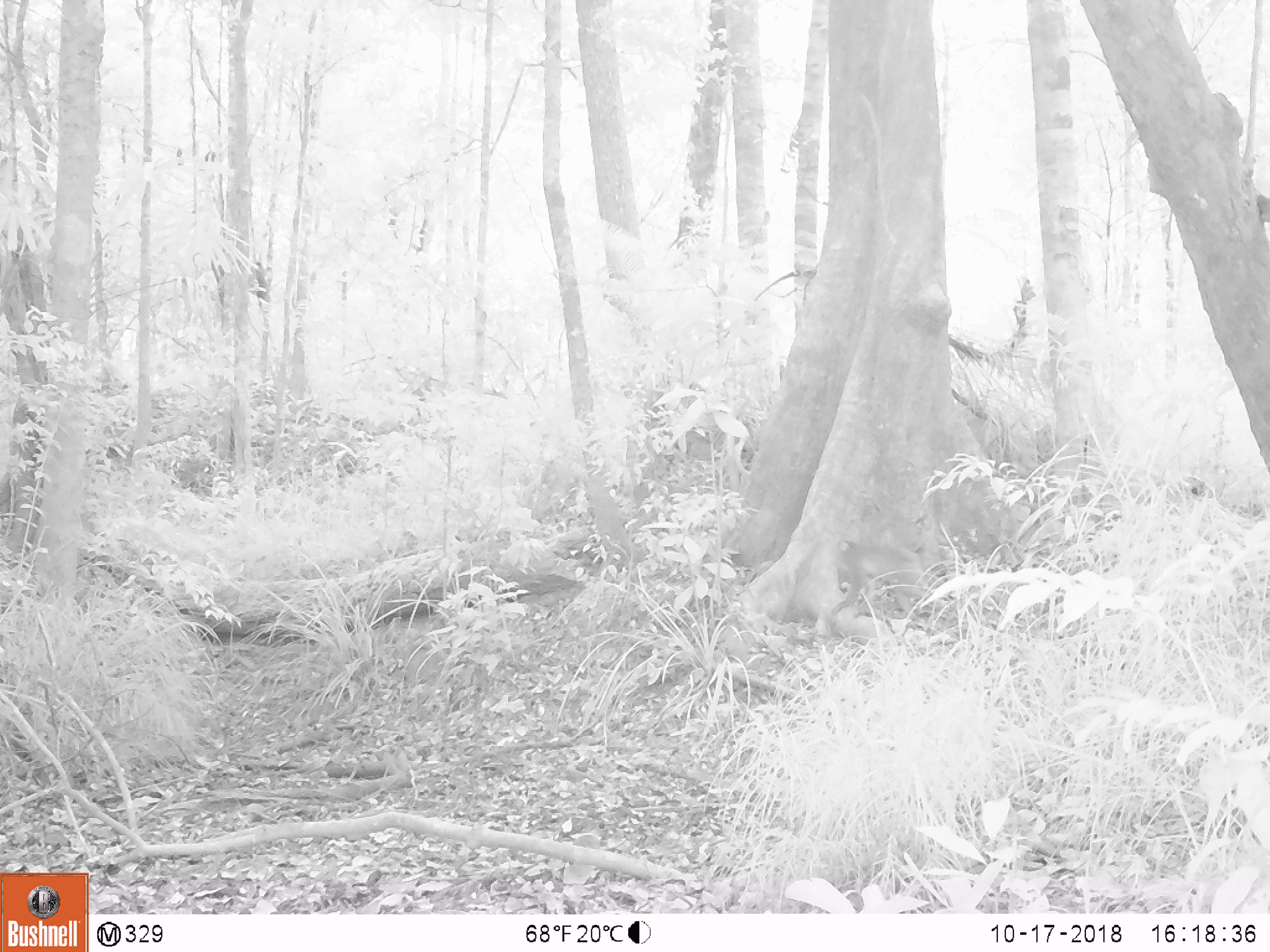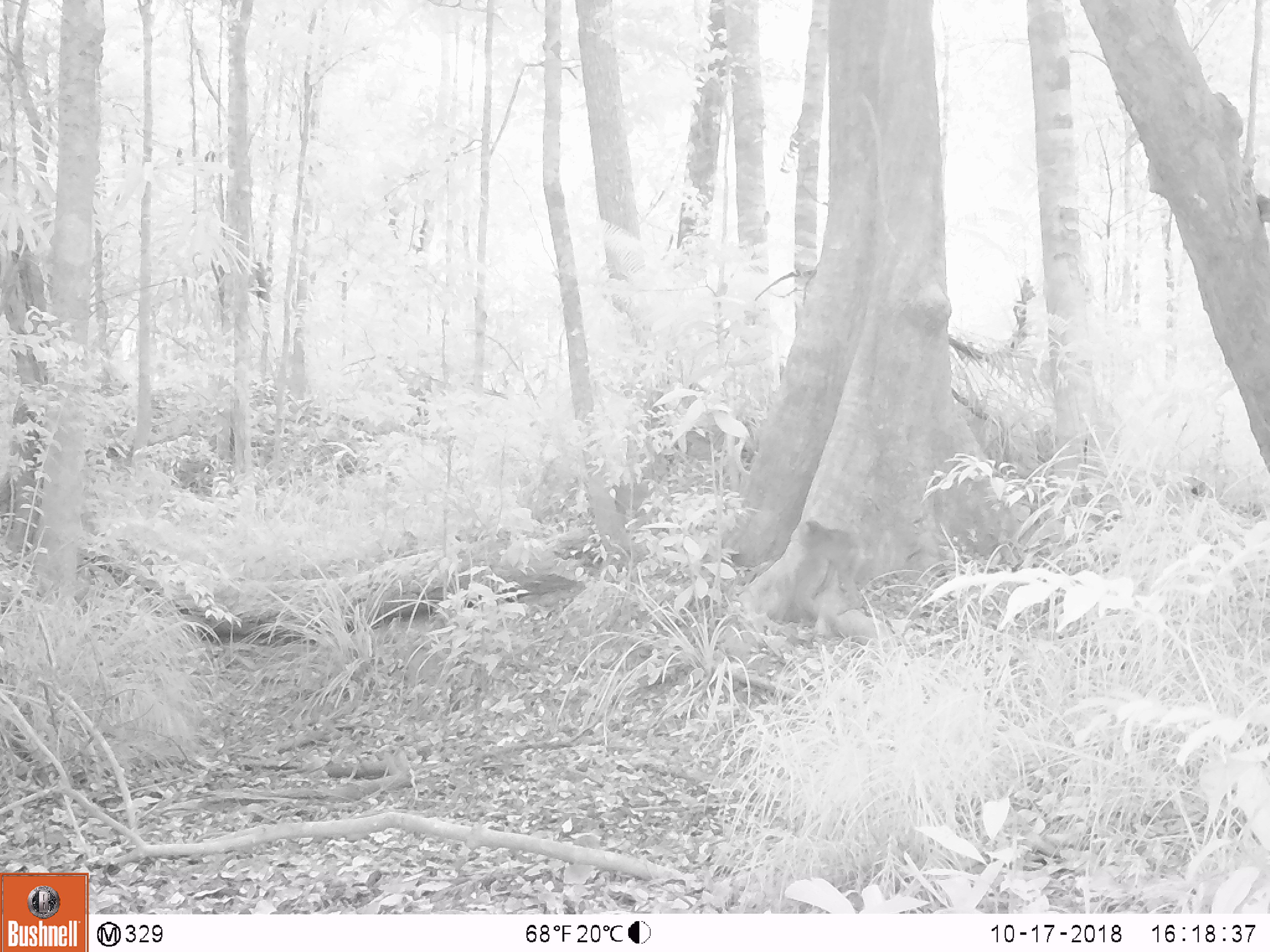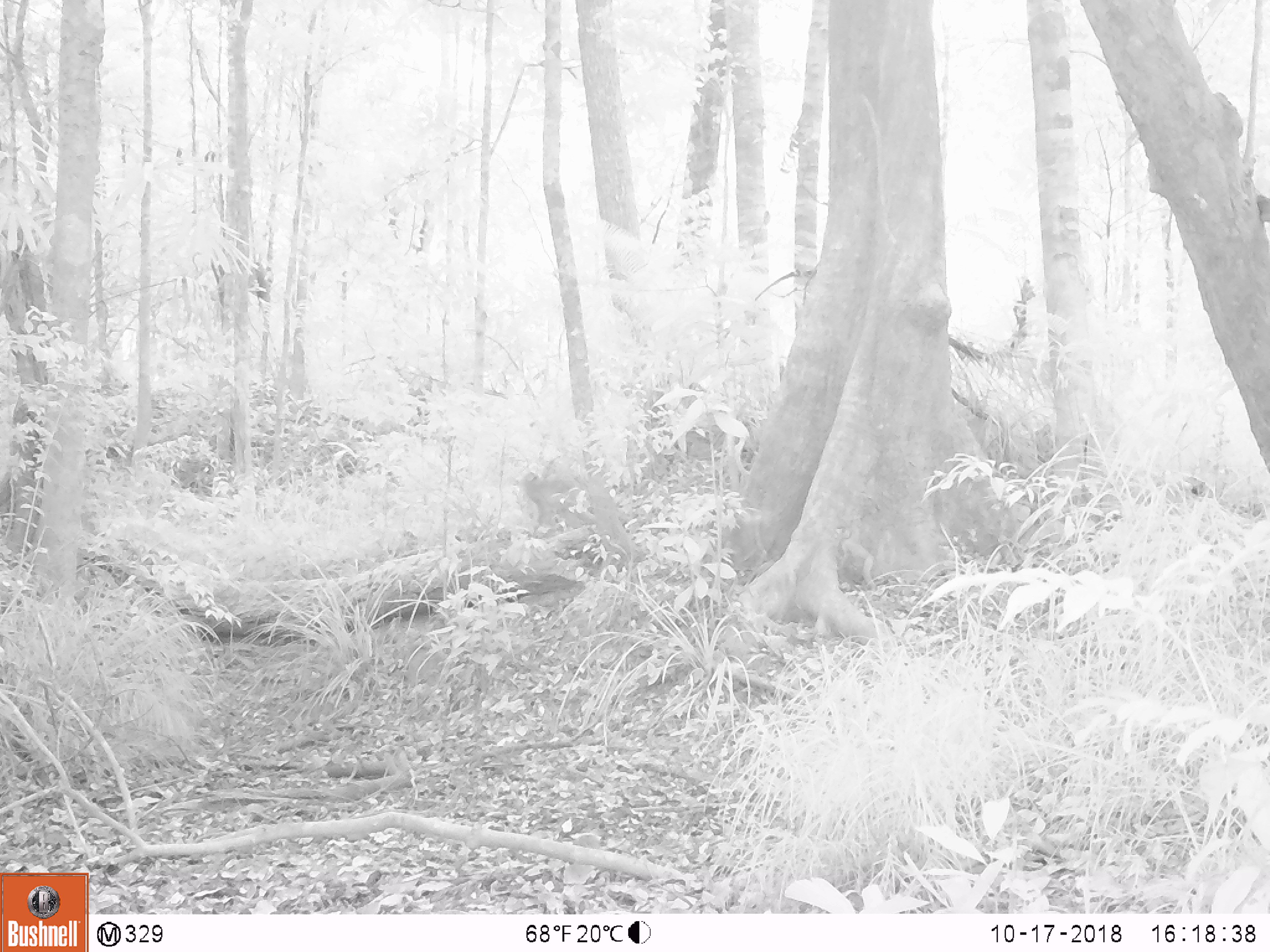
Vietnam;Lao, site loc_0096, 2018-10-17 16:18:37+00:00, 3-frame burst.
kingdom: Animalia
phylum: Chordata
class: Mammalia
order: Primates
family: Cercopithecidae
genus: Macaca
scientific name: Macaca nemestrina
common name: pig-tailed macaque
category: pig tailed macaque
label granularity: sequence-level